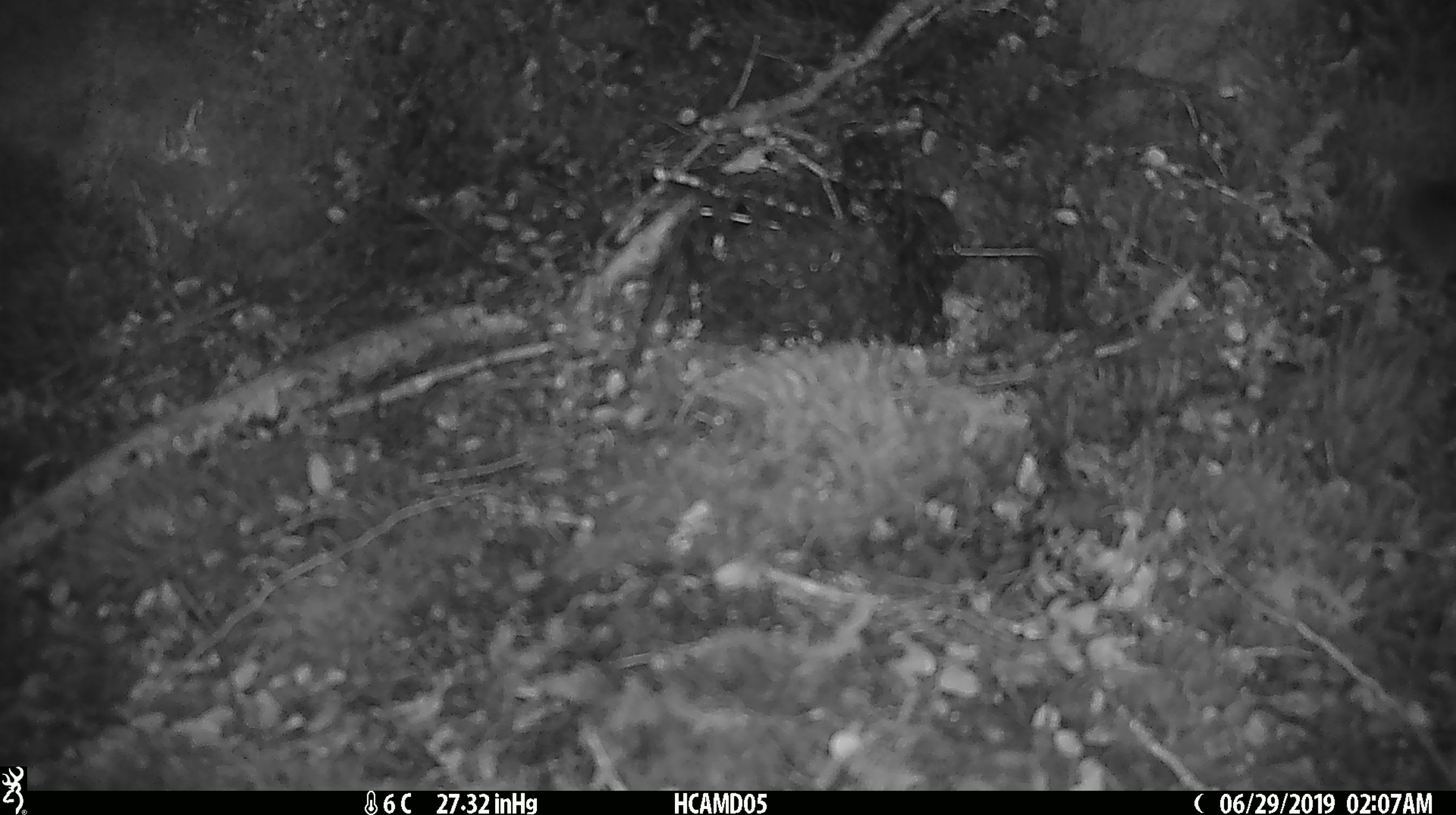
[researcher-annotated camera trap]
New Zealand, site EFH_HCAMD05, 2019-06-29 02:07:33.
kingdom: Animalia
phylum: Chordata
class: Mammalia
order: Rodentia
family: Muridae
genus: Mus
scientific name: Mus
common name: mouse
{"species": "mouse (Mus)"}